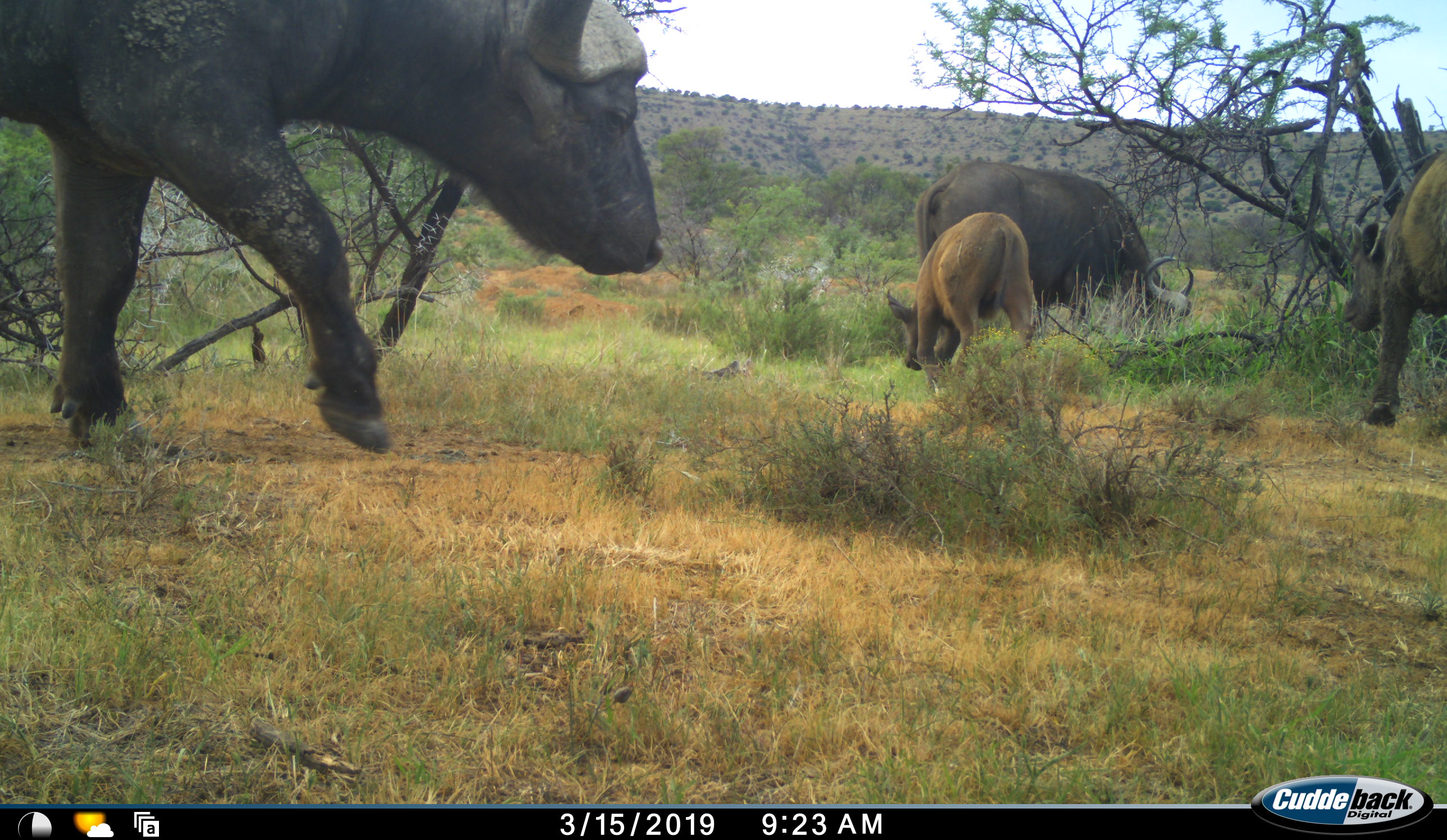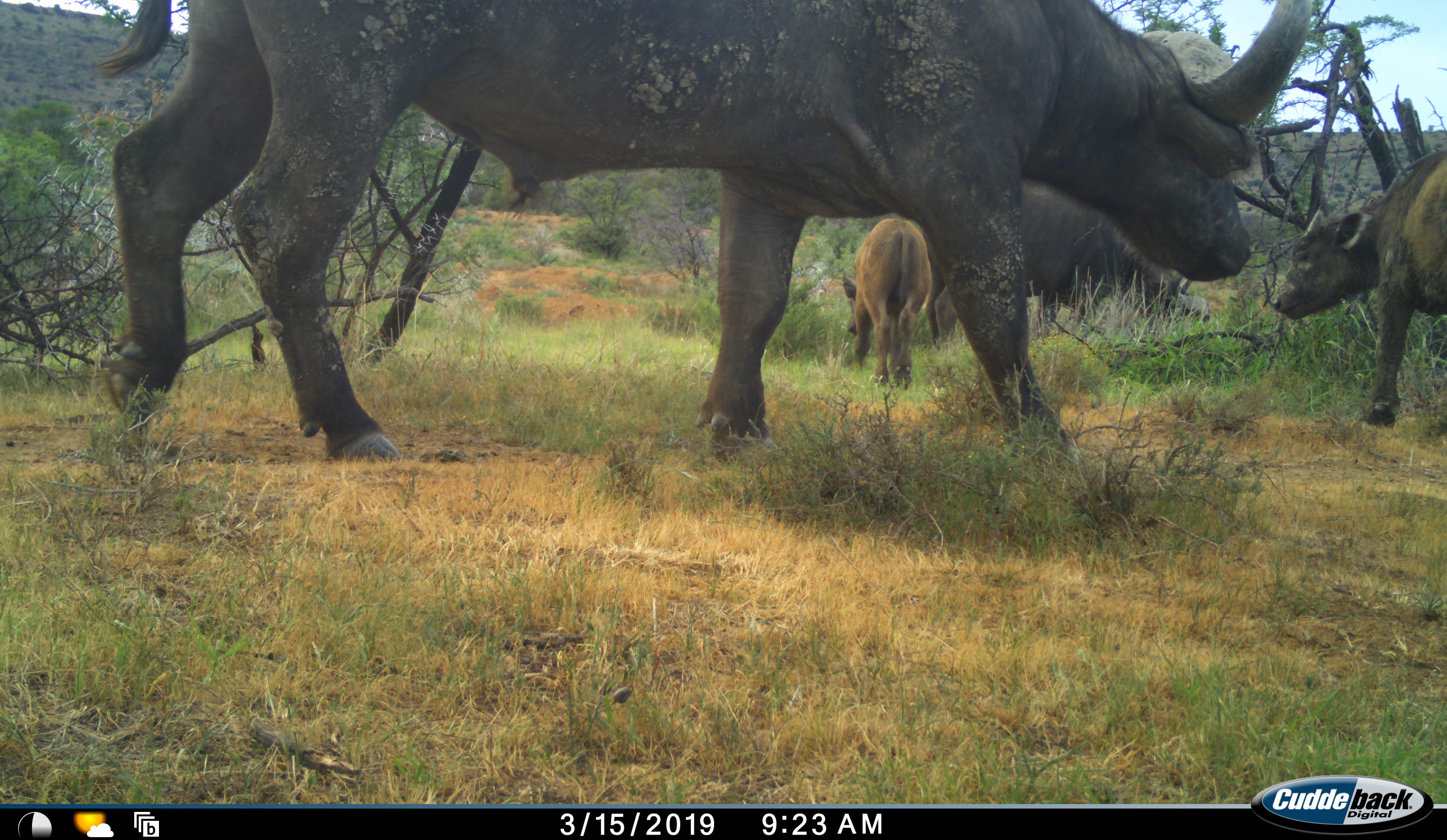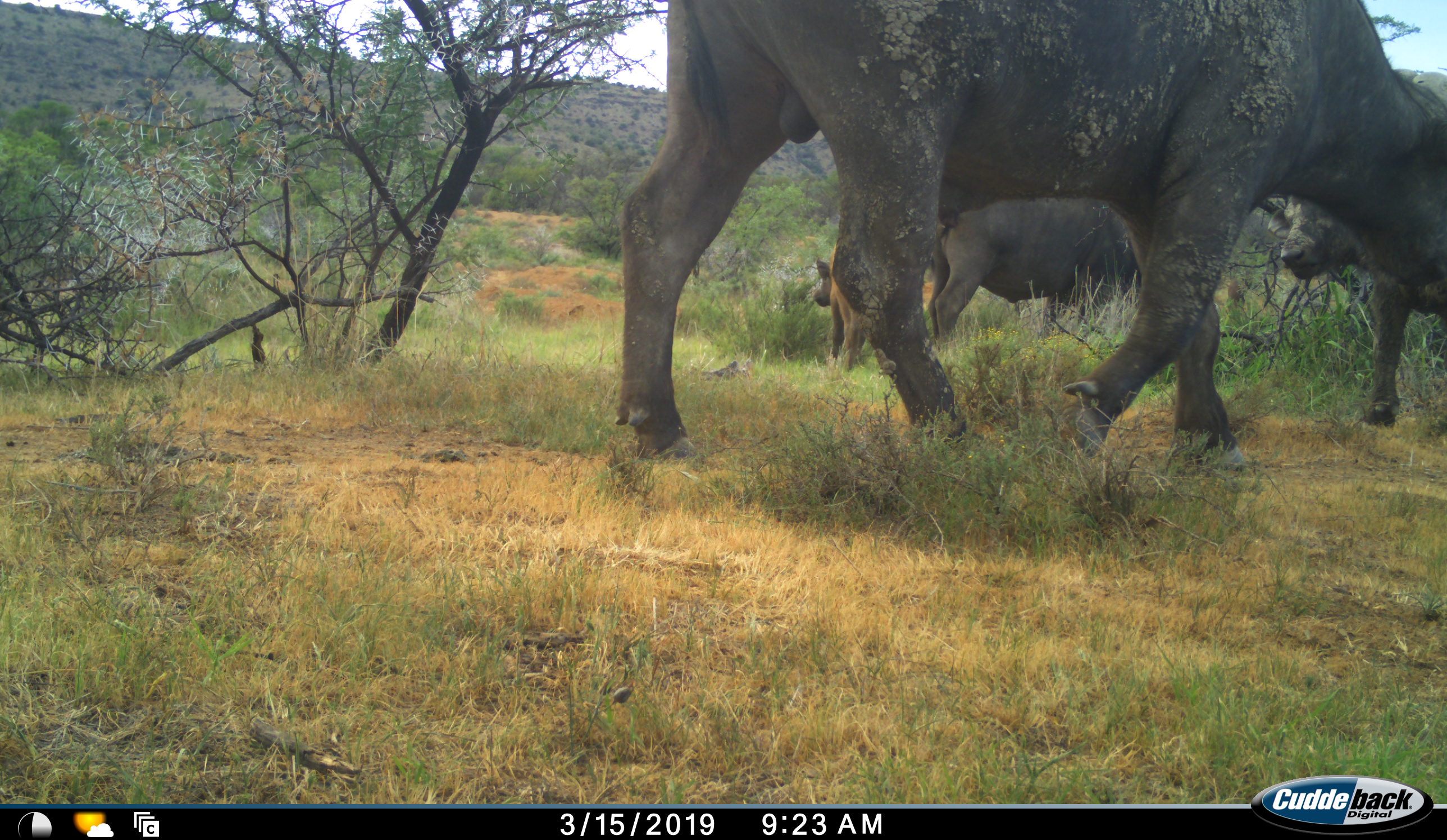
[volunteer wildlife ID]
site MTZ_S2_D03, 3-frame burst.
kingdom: Animalia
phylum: Chordata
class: Mammalia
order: Artiodactyla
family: Bovidae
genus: Syncerus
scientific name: Syncerus caffer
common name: african buffalo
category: buffalo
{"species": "buffalo (african buffalo) (Syncerus caffer)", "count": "4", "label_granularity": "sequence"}